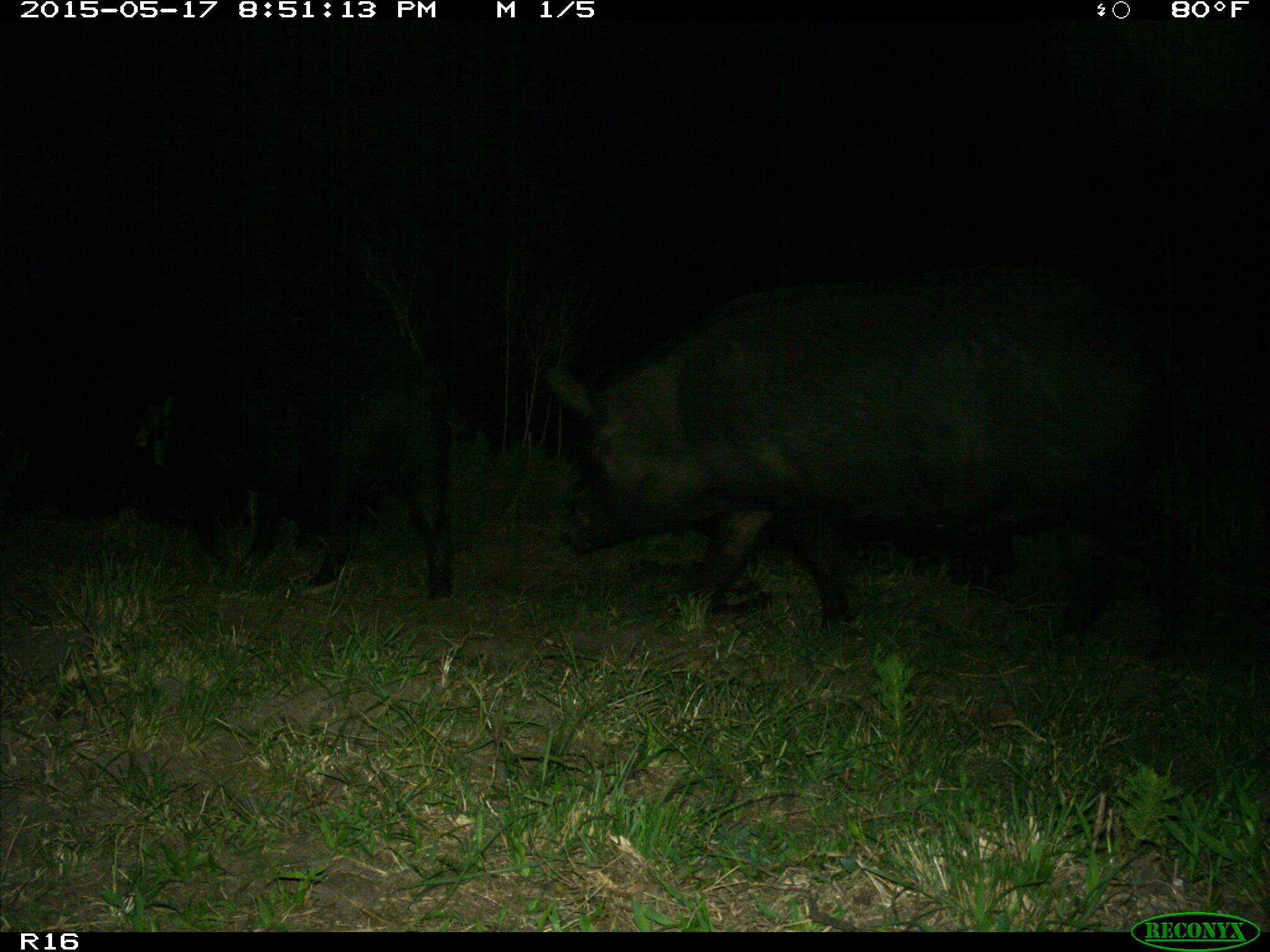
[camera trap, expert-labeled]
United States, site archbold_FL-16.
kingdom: Animalia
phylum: Chordata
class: Mammalia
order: Artiodactyla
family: Suidae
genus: Sus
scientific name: Sus scrofa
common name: wild boar